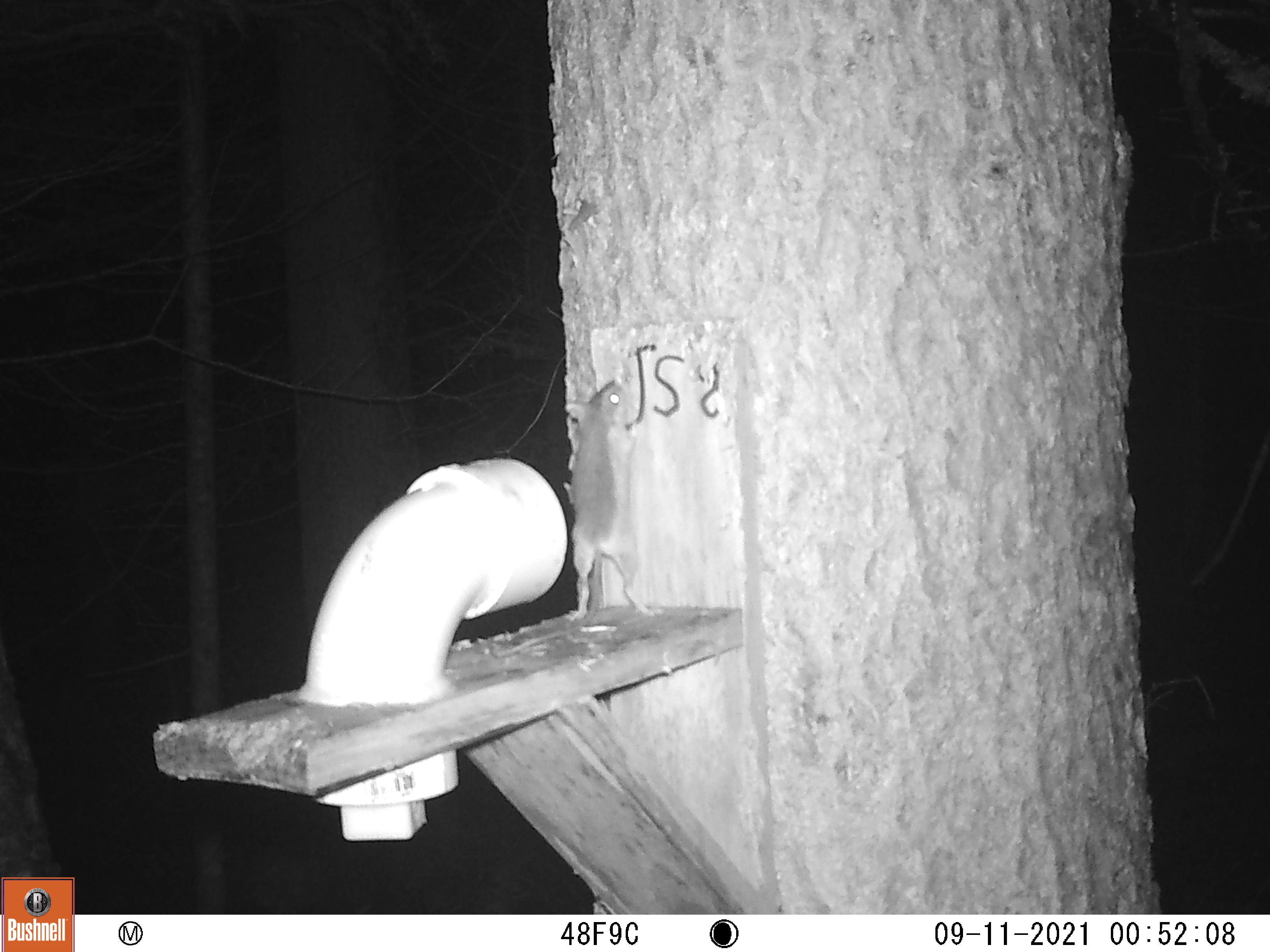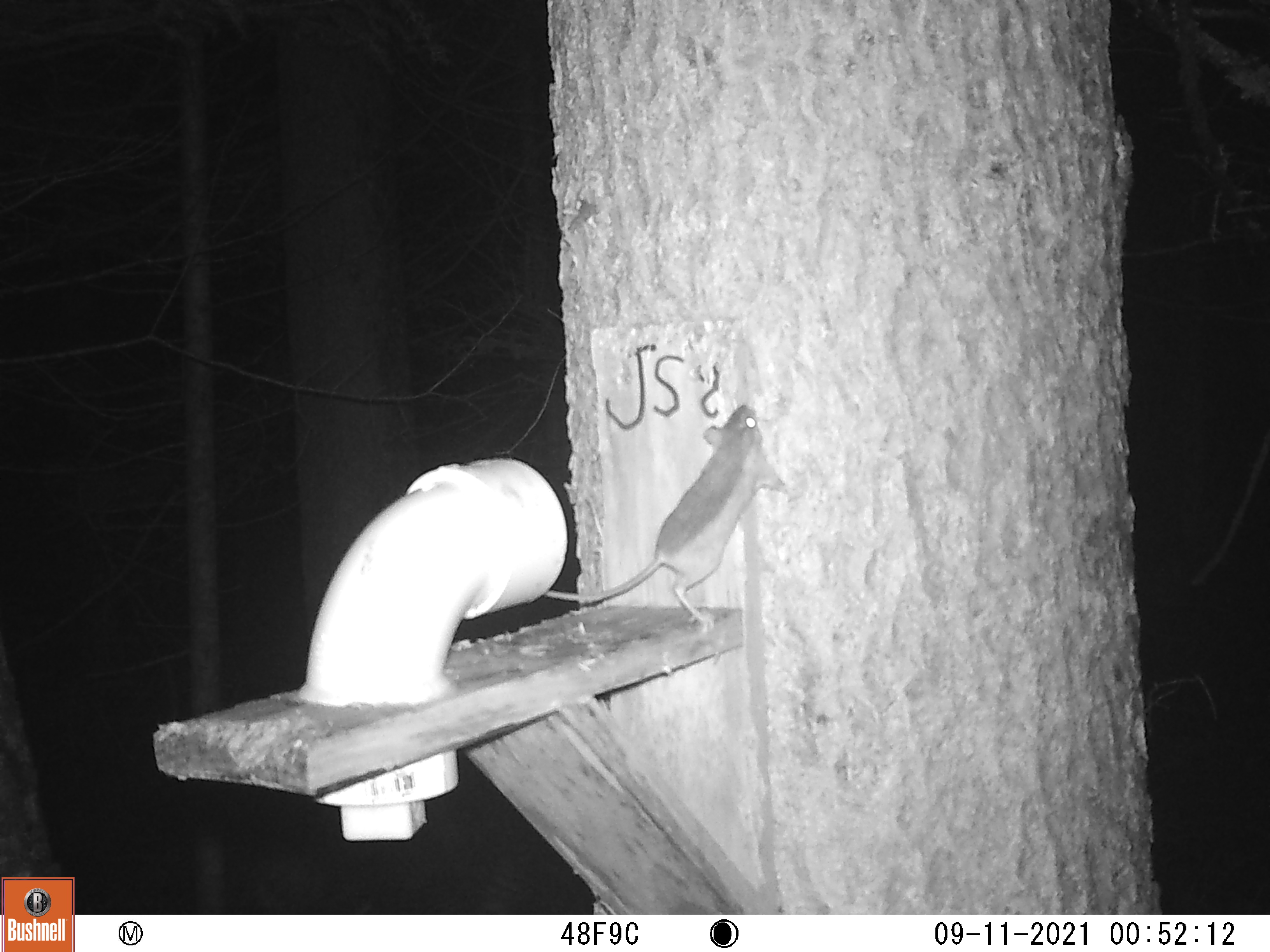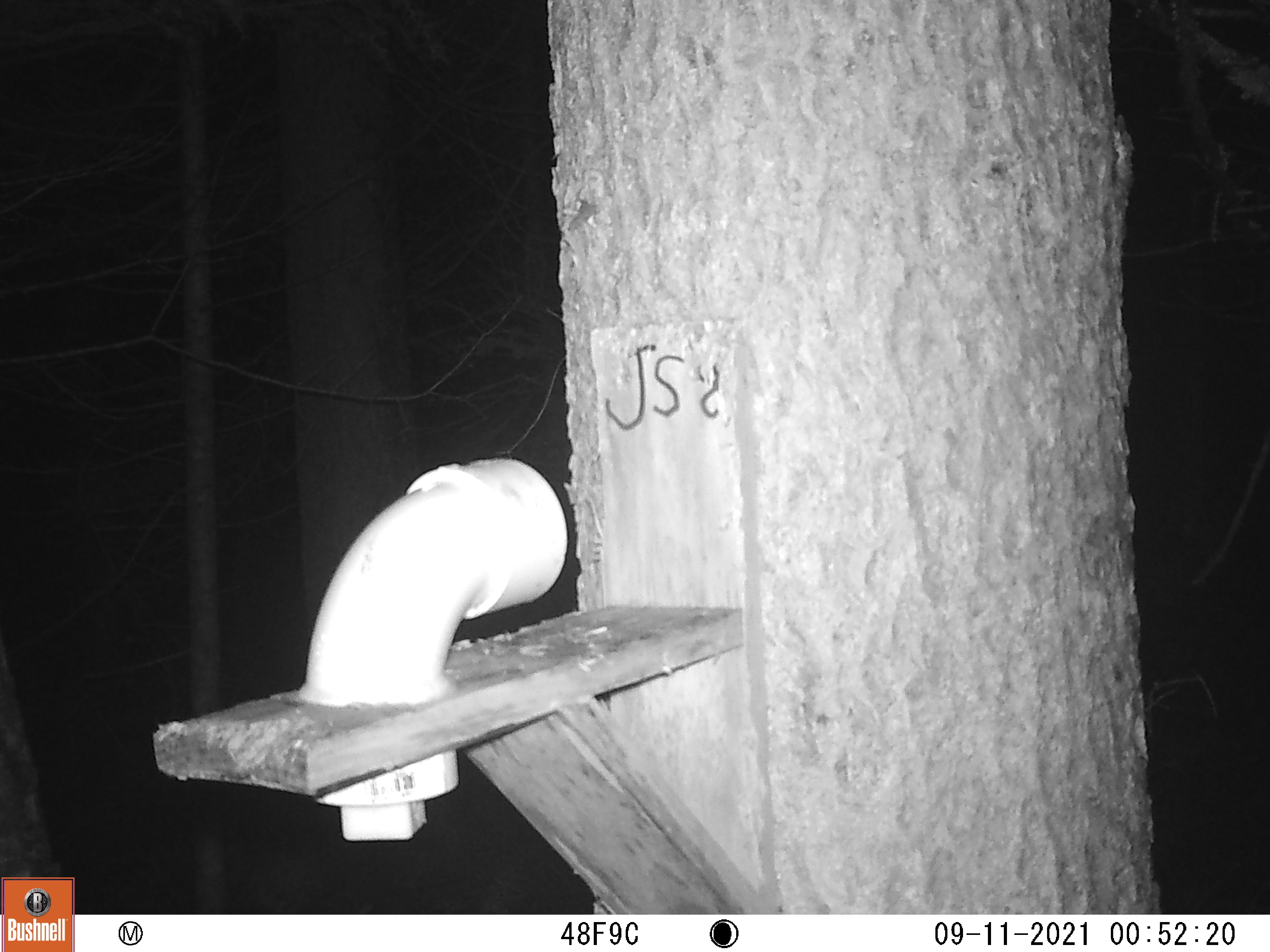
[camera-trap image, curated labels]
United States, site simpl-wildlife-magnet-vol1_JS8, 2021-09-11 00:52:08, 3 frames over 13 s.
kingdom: Animalia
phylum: Chordata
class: Mammalia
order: Rodentia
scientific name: Rodentia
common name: mouse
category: mouse sp.